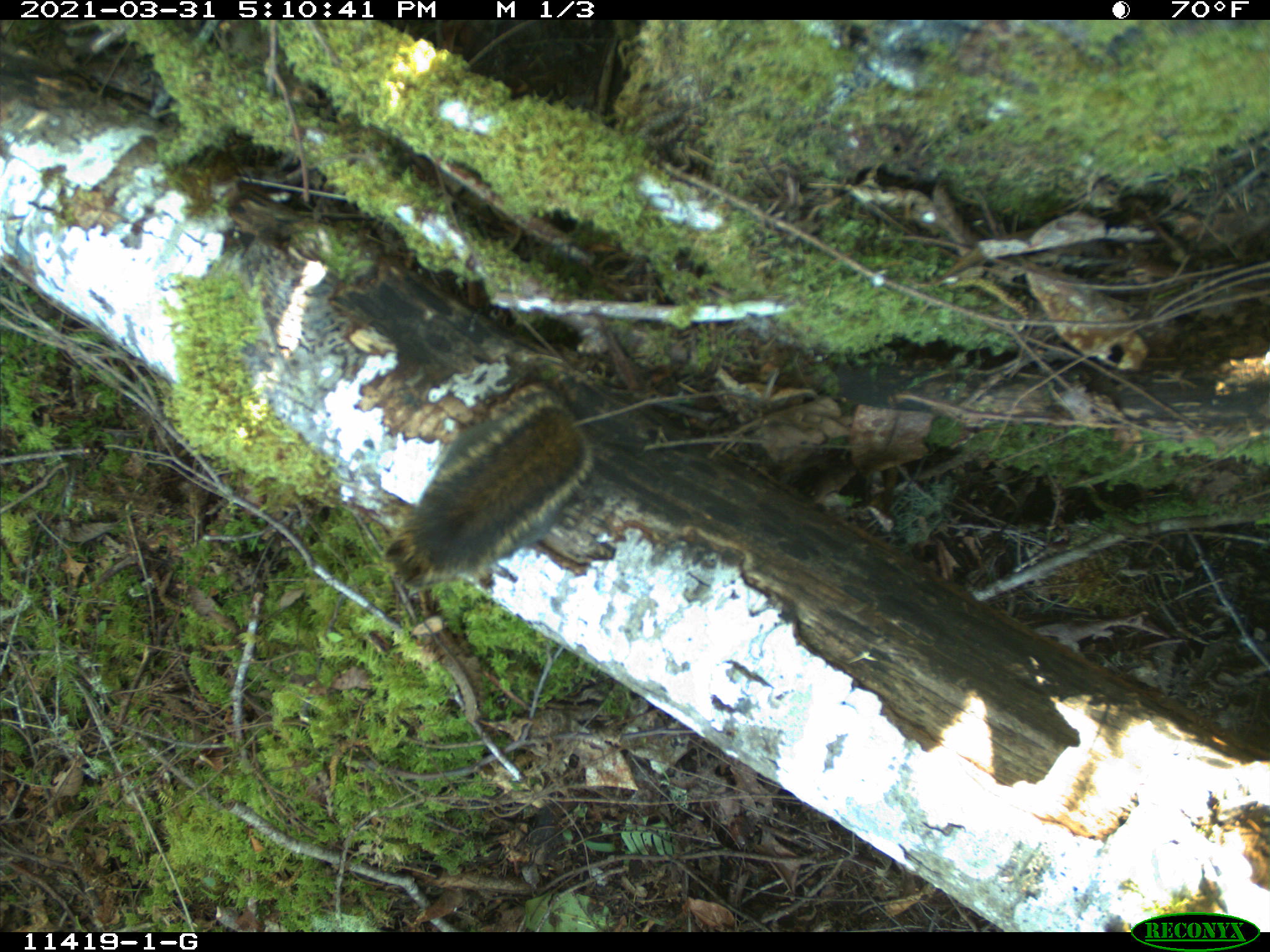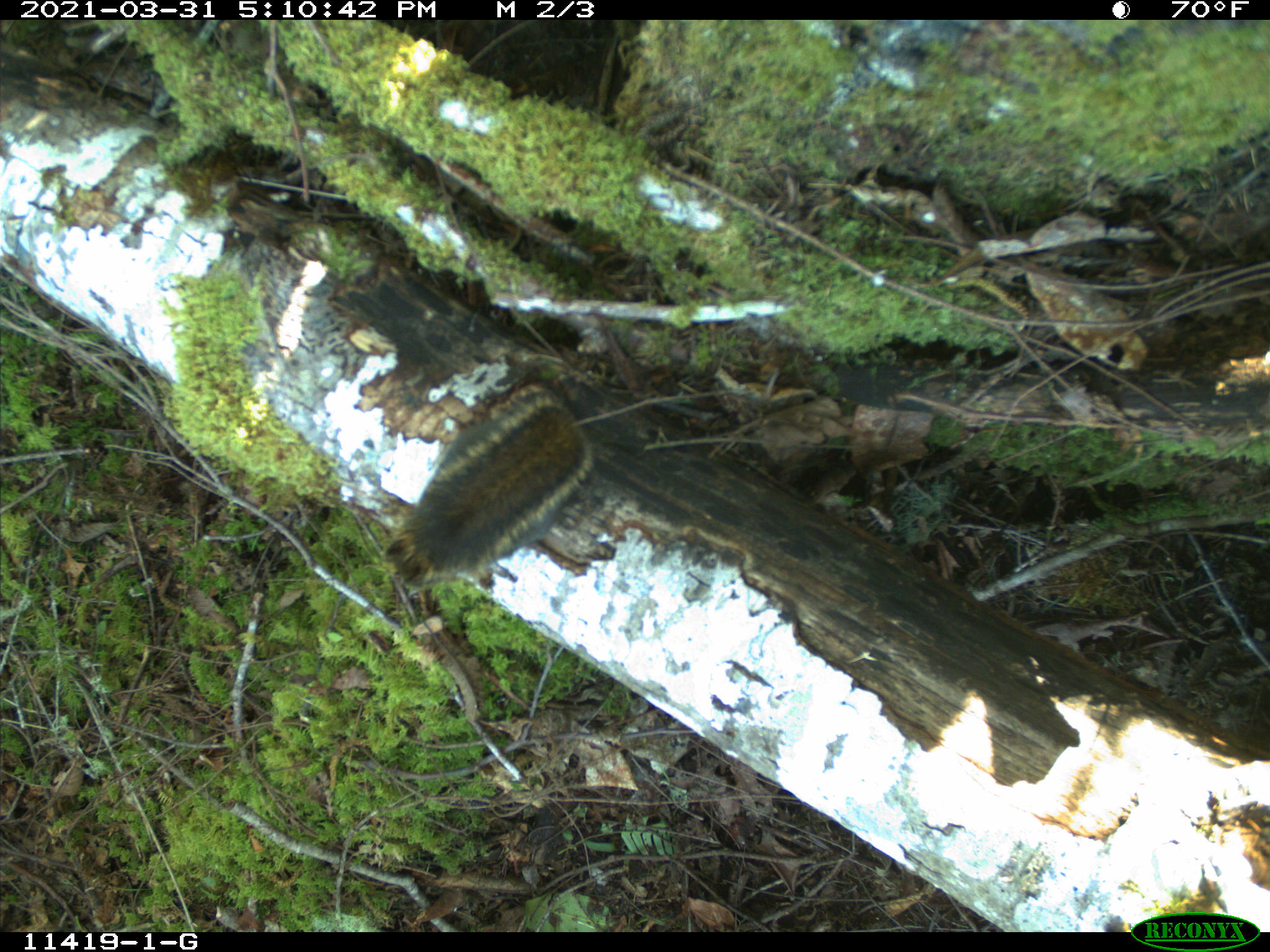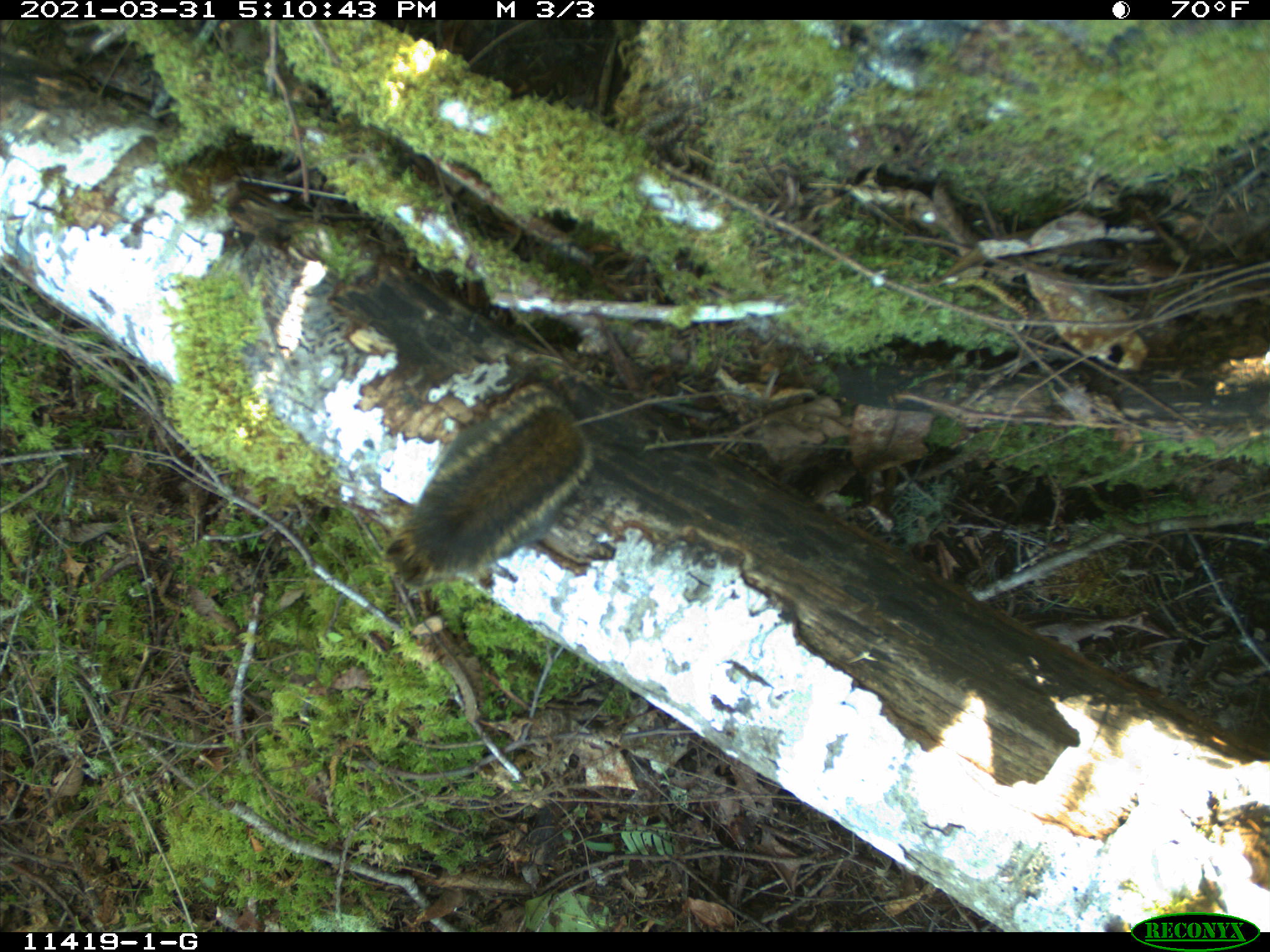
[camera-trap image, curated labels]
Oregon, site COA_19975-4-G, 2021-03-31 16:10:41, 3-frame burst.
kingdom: Animalia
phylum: Chordata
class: Mammalia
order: Rodentia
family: Sciuridae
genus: Tamiasciurus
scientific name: Tamiasciurus douglasii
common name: douglas squirrel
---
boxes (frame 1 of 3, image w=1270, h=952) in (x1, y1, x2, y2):
douglas squirrel: (377, 370, 601, 601)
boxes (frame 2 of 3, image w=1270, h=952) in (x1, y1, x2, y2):
douglas squirrel: (377, 374, 612, 612)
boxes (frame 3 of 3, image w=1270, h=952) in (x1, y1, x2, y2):
douglas squirrel: (374, 365, 611, 599)